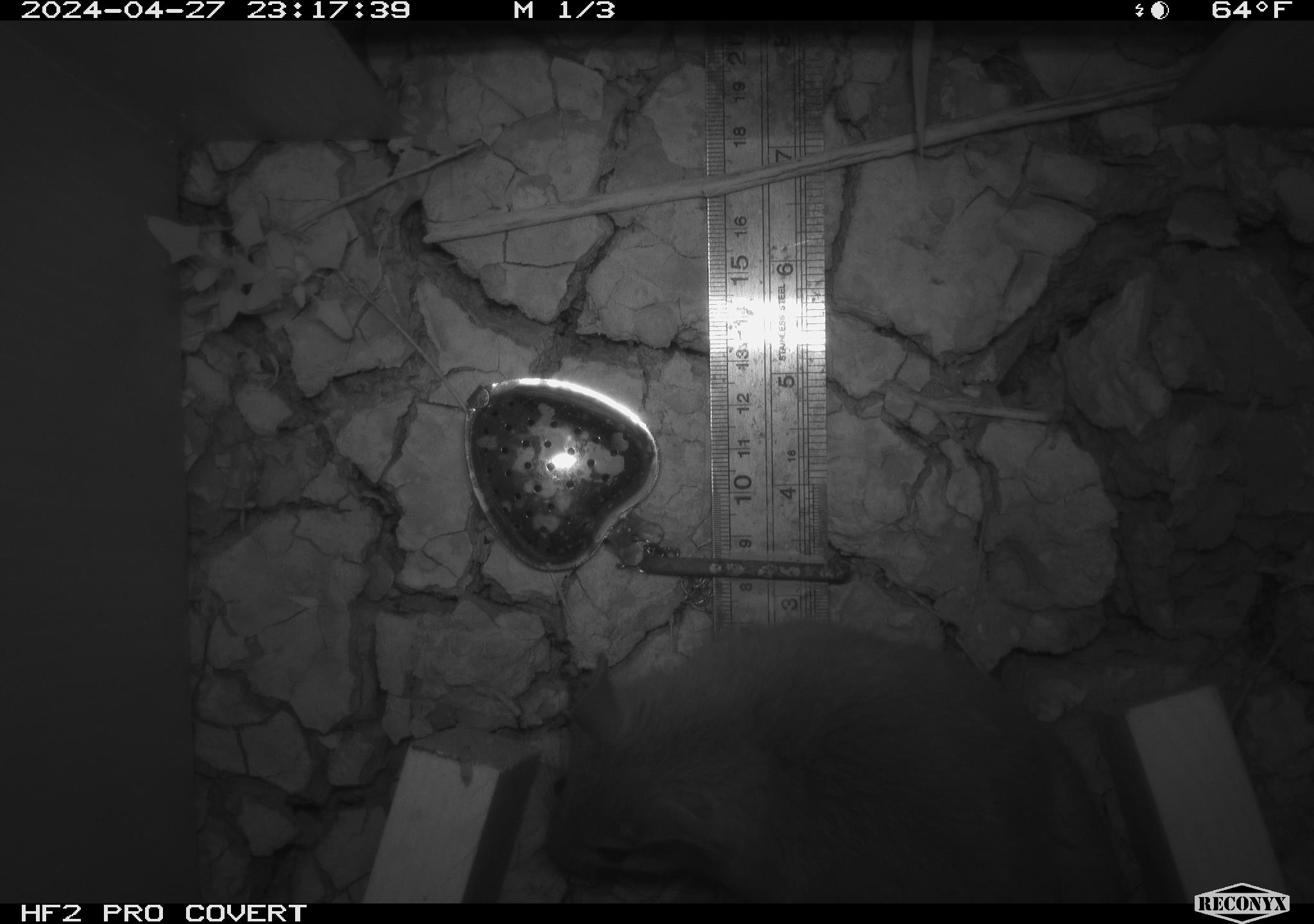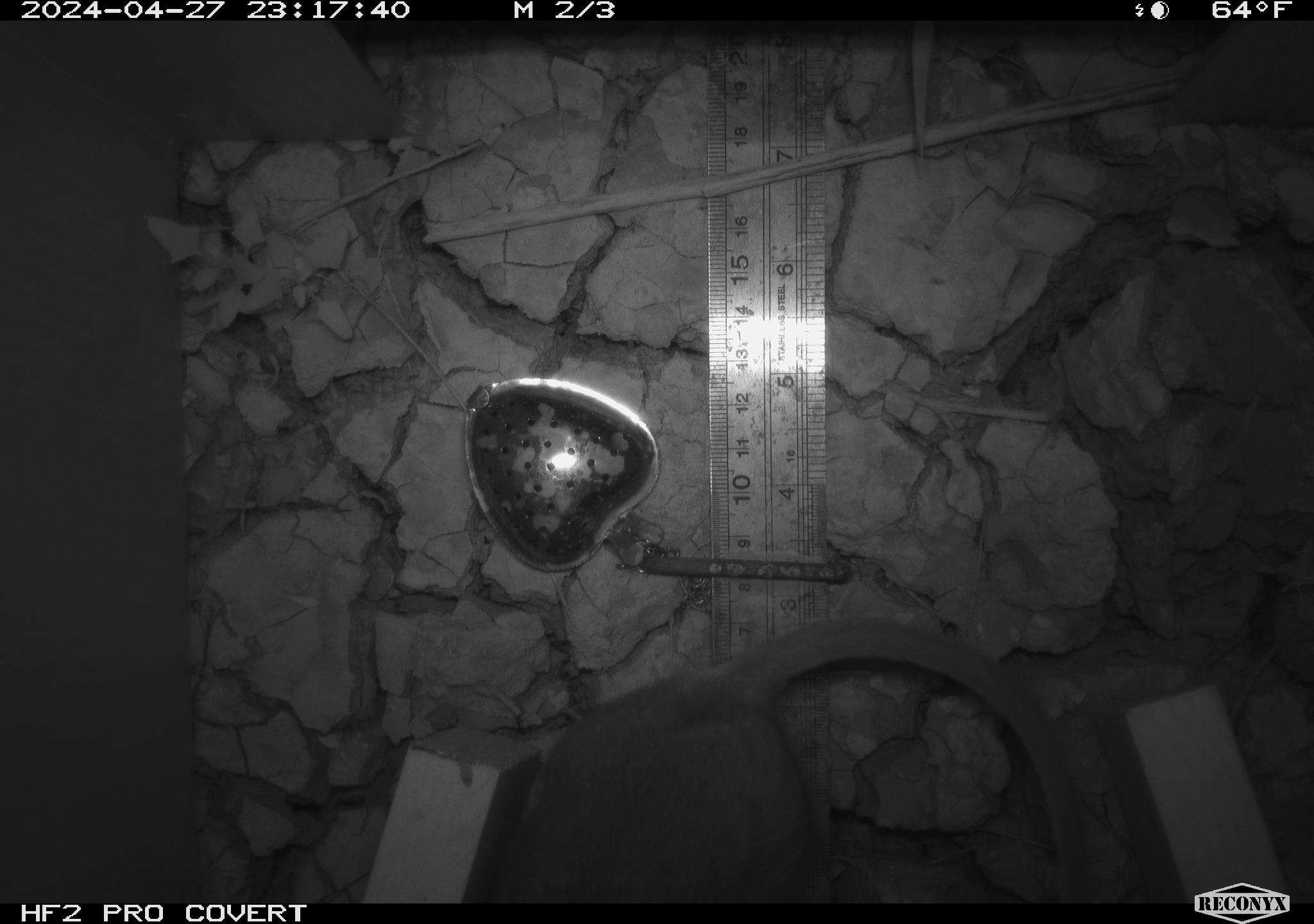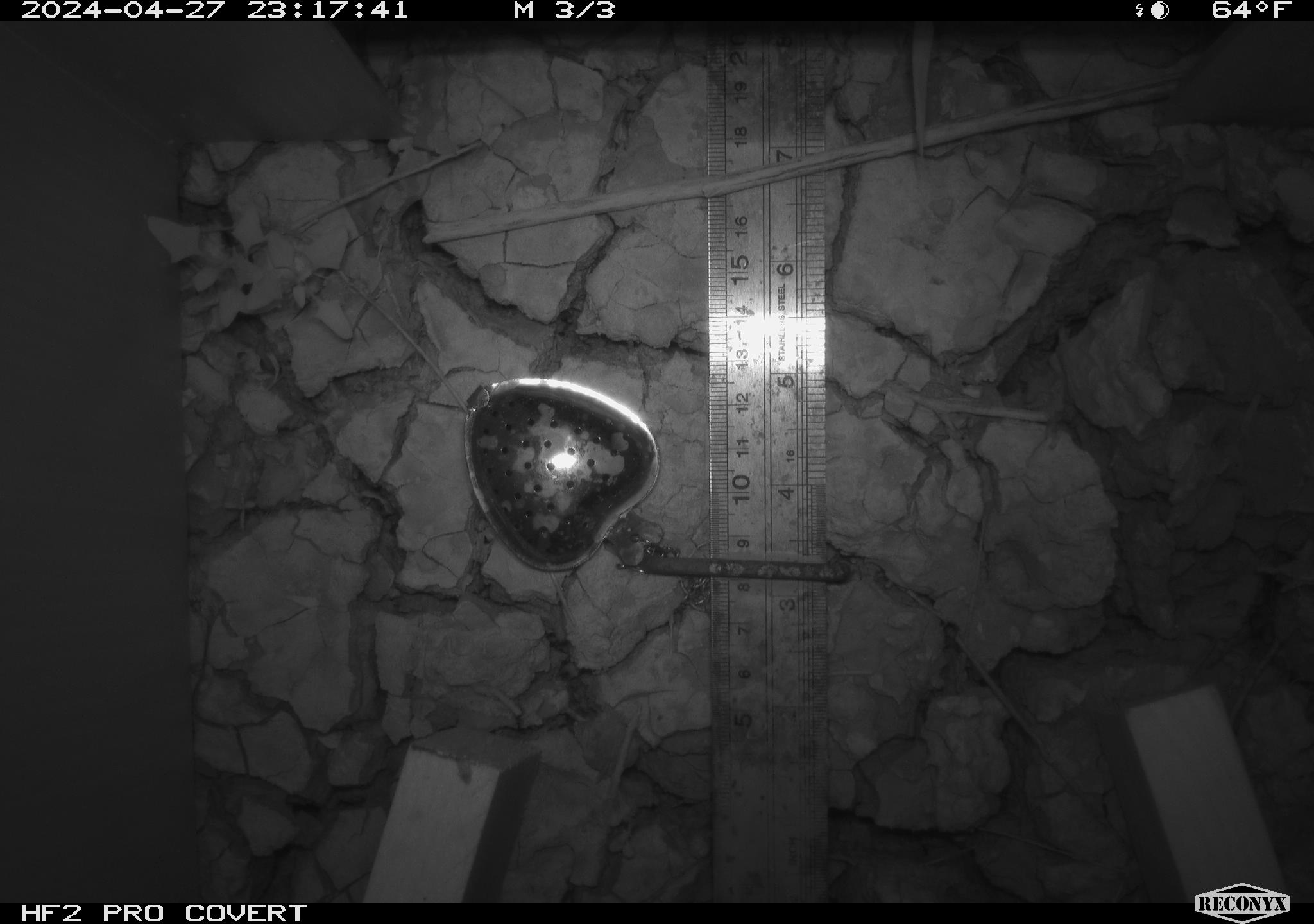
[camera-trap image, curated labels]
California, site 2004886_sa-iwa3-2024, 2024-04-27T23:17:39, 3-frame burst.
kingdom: Animalia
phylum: Chordata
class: Mammalia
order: Rodentia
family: Cricetidae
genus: Neotoma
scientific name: Neotoma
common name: pack rat or woodrat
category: neotoma species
Neotoma species (pack rat or woodrat) (Neotoma).